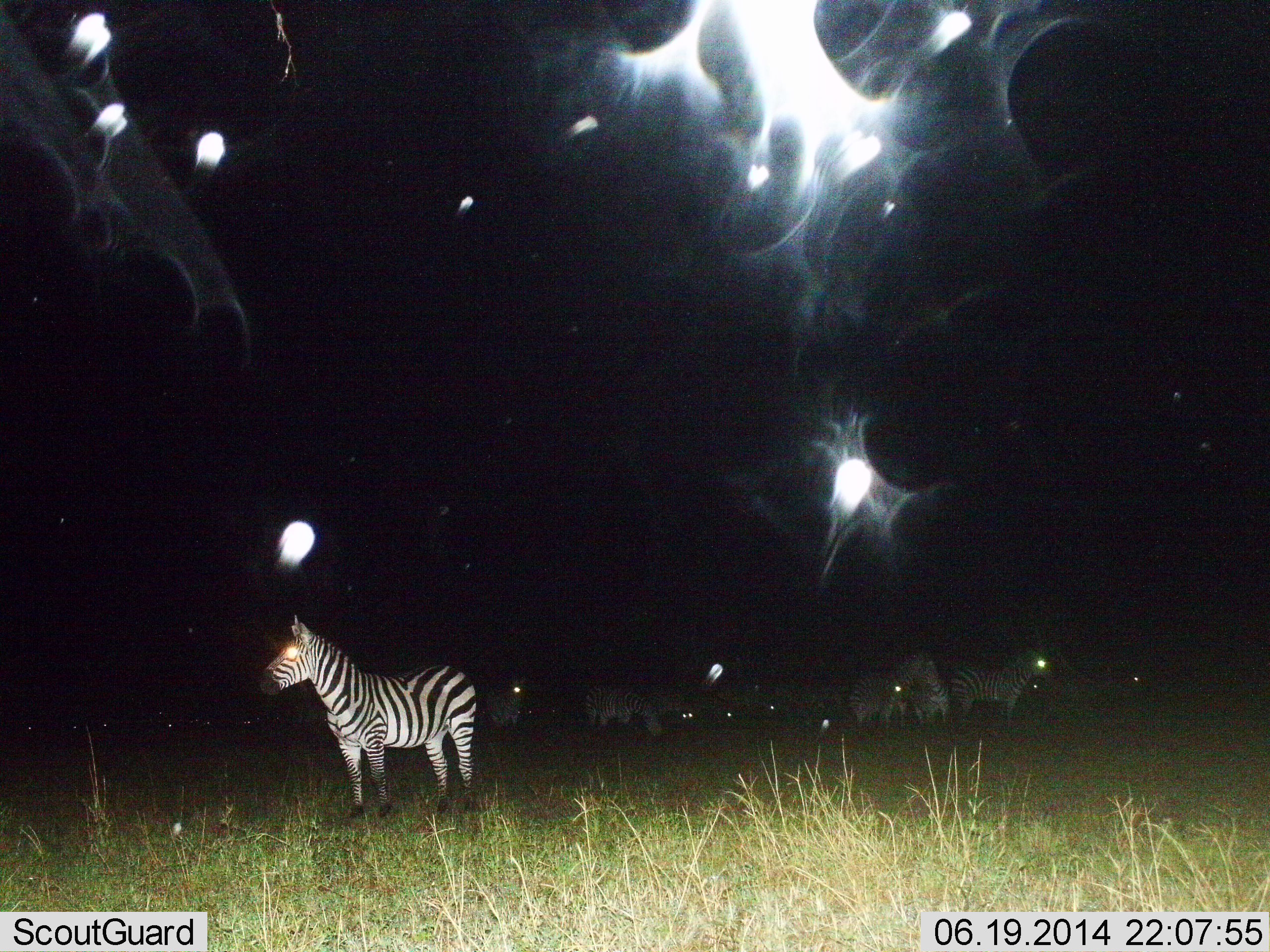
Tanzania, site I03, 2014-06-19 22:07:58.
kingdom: Animalia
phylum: Chordata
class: Mammalia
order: Perissodactyla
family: Equidae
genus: Equus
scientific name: Equus quagga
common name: plains zebra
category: zebra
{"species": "zebra (plains zebra) (Equus quagga)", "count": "11-50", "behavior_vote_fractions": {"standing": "90%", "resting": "0%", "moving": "10%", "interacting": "0%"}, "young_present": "0%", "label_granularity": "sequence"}